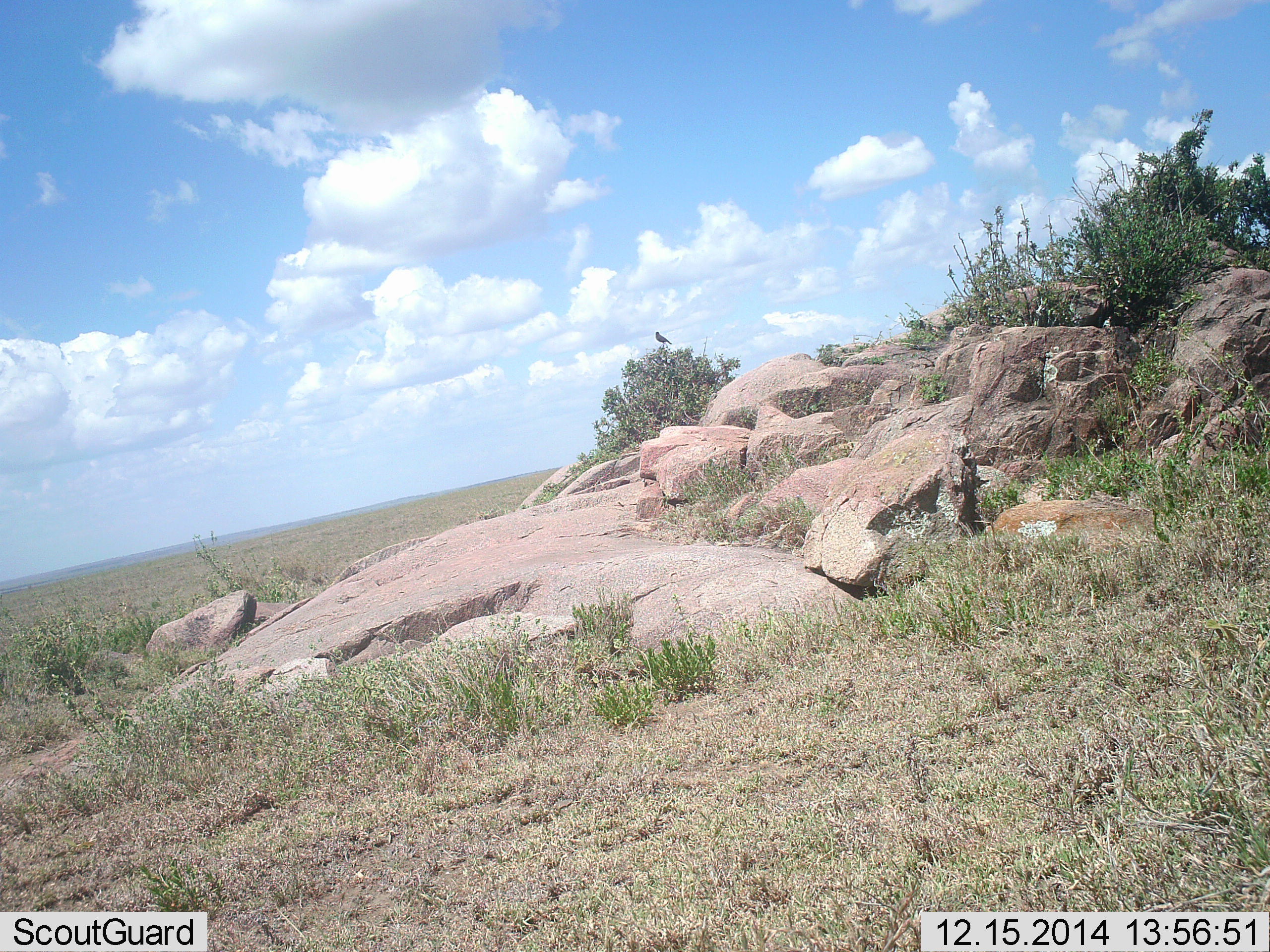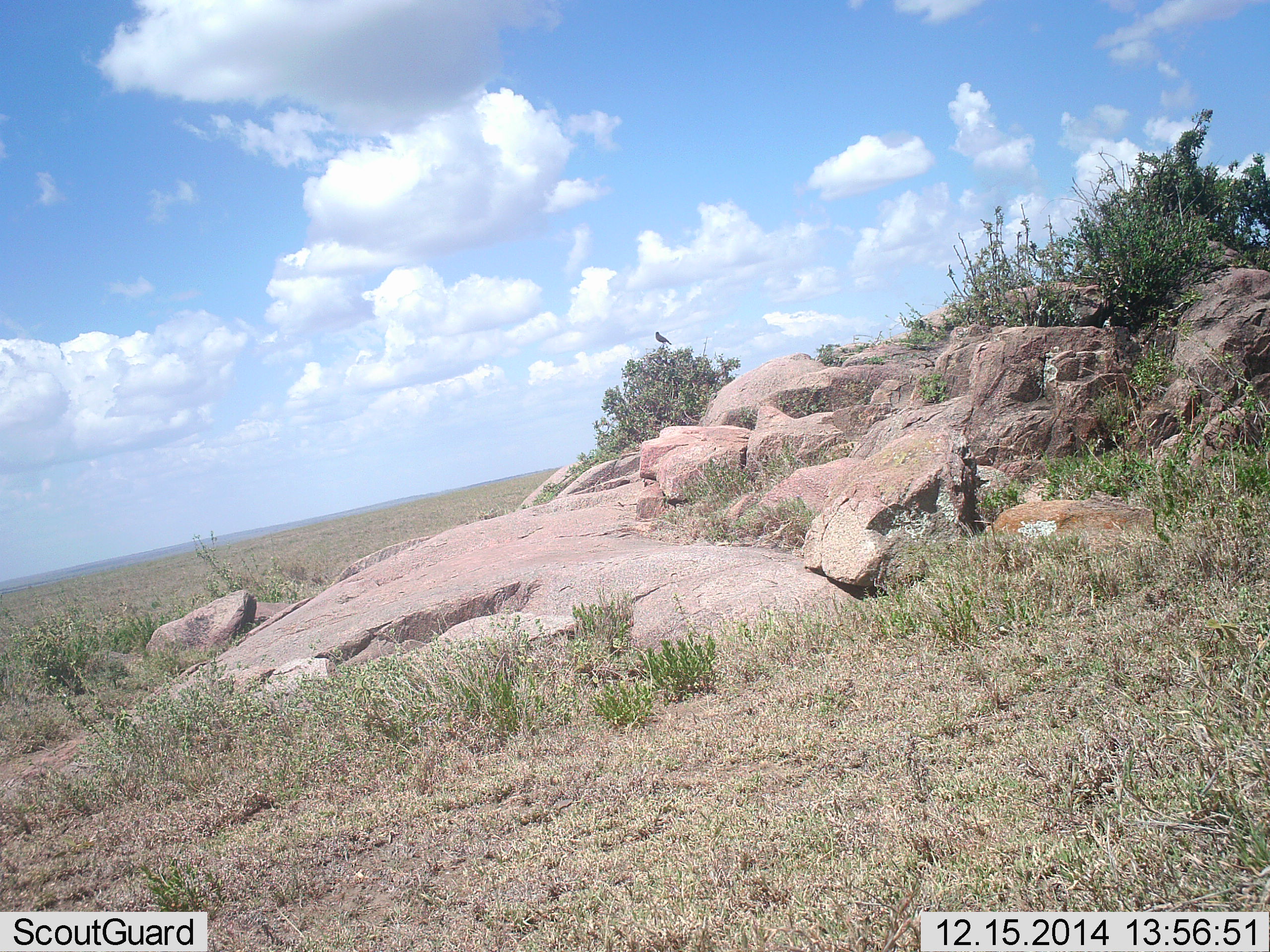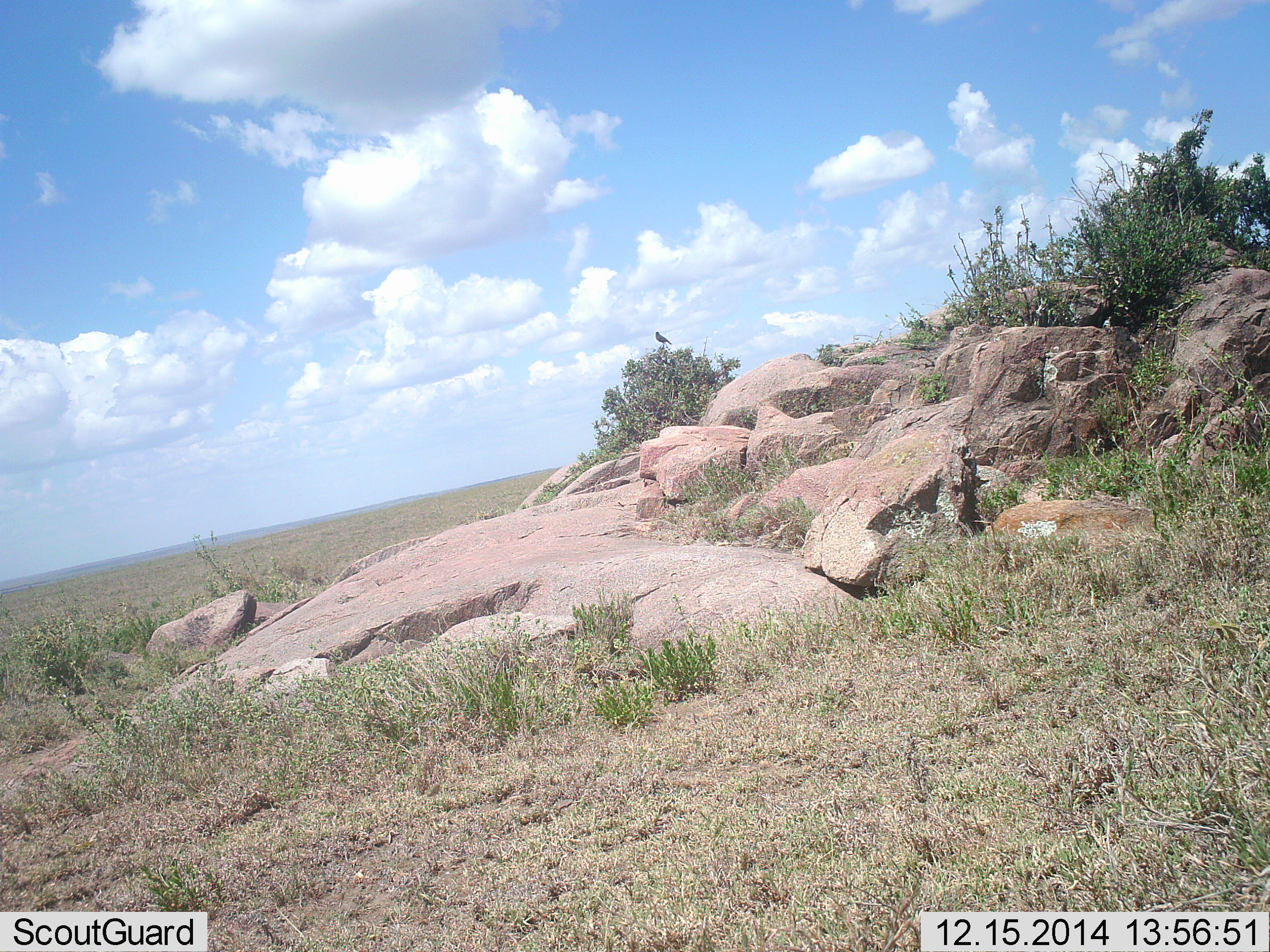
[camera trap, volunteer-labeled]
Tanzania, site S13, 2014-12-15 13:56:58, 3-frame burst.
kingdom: Animalia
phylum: Chordata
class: Aves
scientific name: Aves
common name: bird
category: otherbird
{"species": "otherbird (bird) (Aves)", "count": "1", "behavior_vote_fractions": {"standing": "90%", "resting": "20%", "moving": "0%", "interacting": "0%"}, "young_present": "0%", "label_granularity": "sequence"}